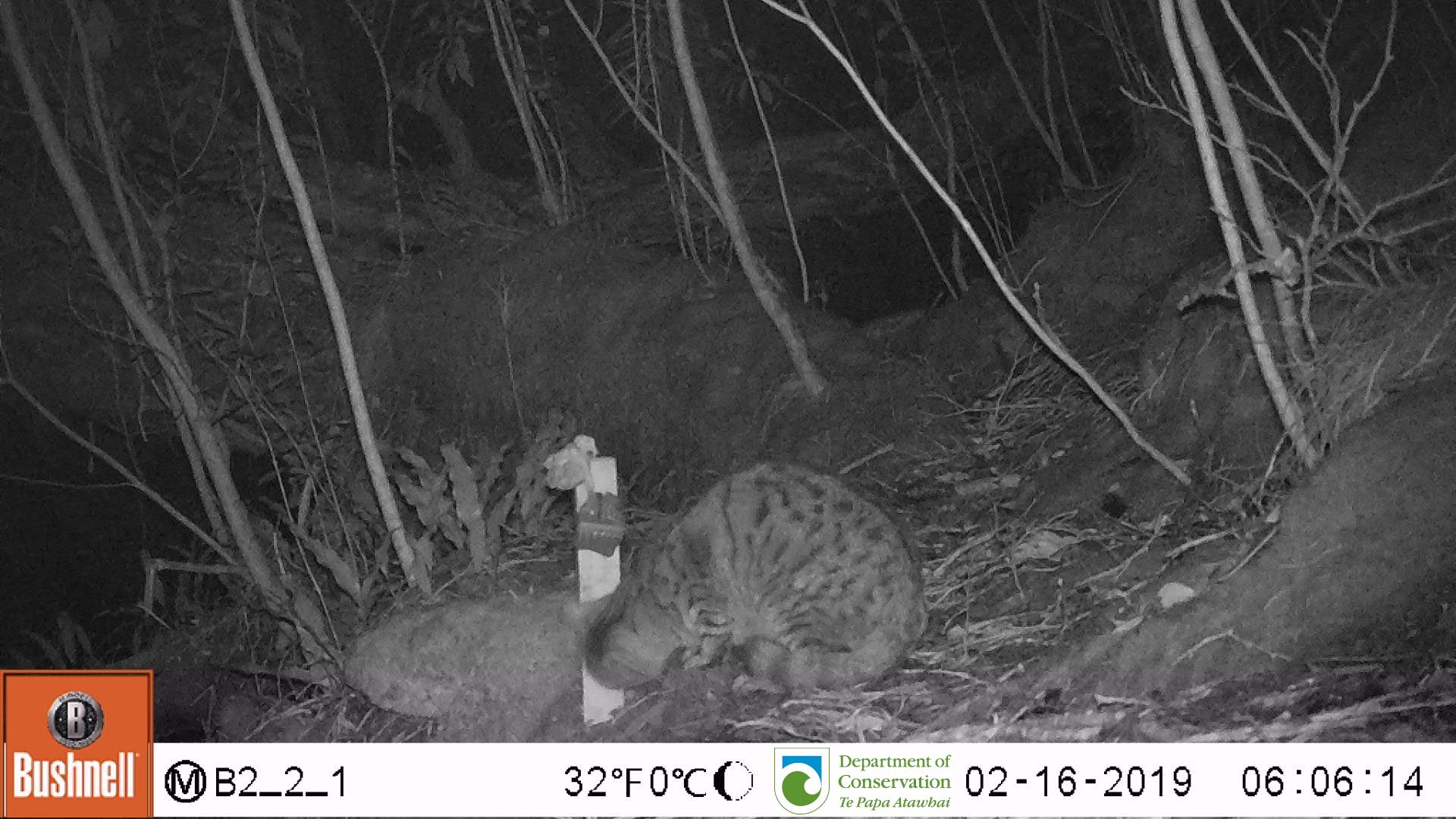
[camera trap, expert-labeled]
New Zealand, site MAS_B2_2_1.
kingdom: Animalia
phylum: Chordata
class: Mammalia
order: Carnivora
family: Felidae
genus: Felis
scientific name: Felis catus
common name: domestic cat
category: cat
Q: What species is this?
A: Cat (domestic cat) (Felis catus).